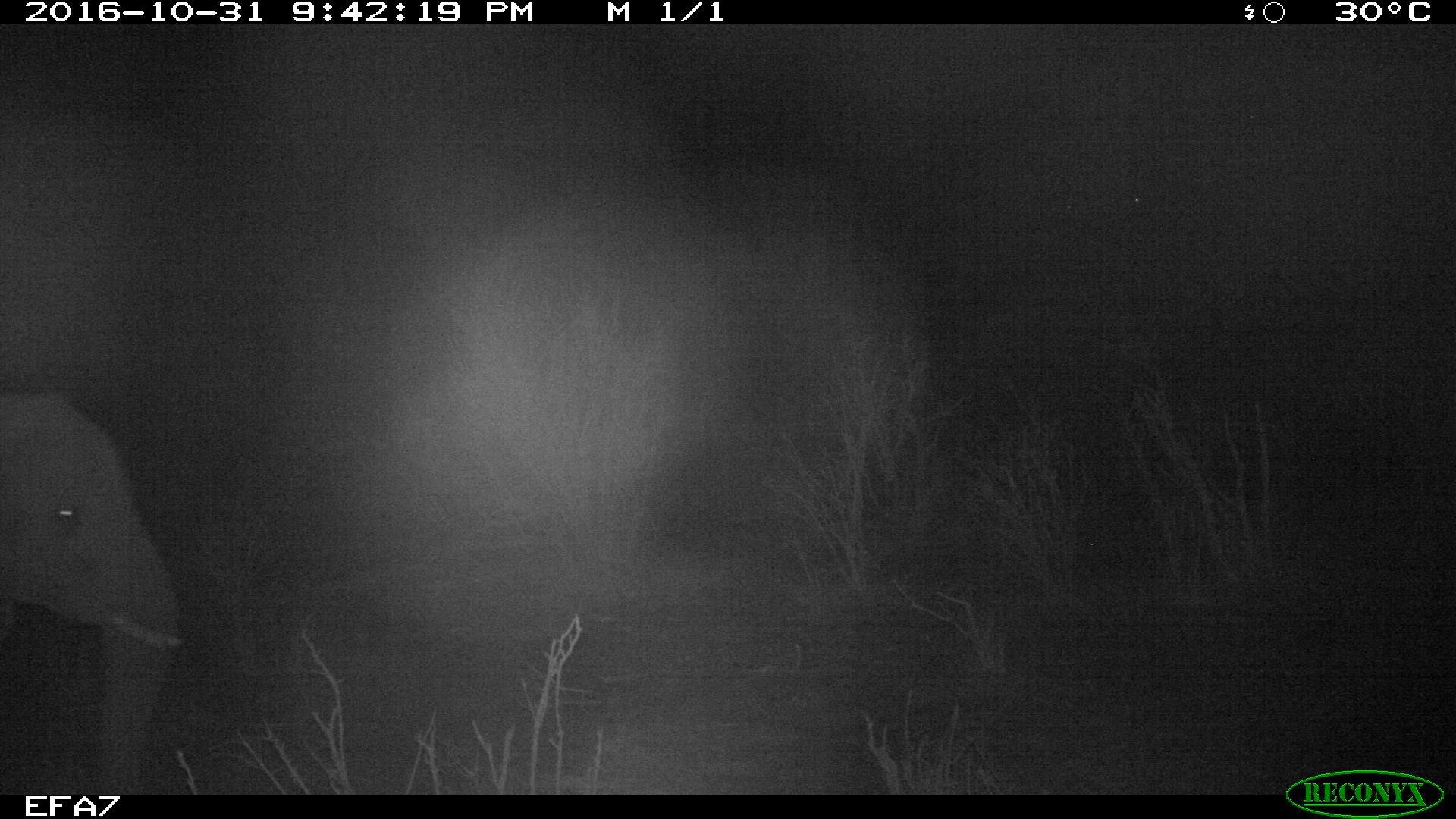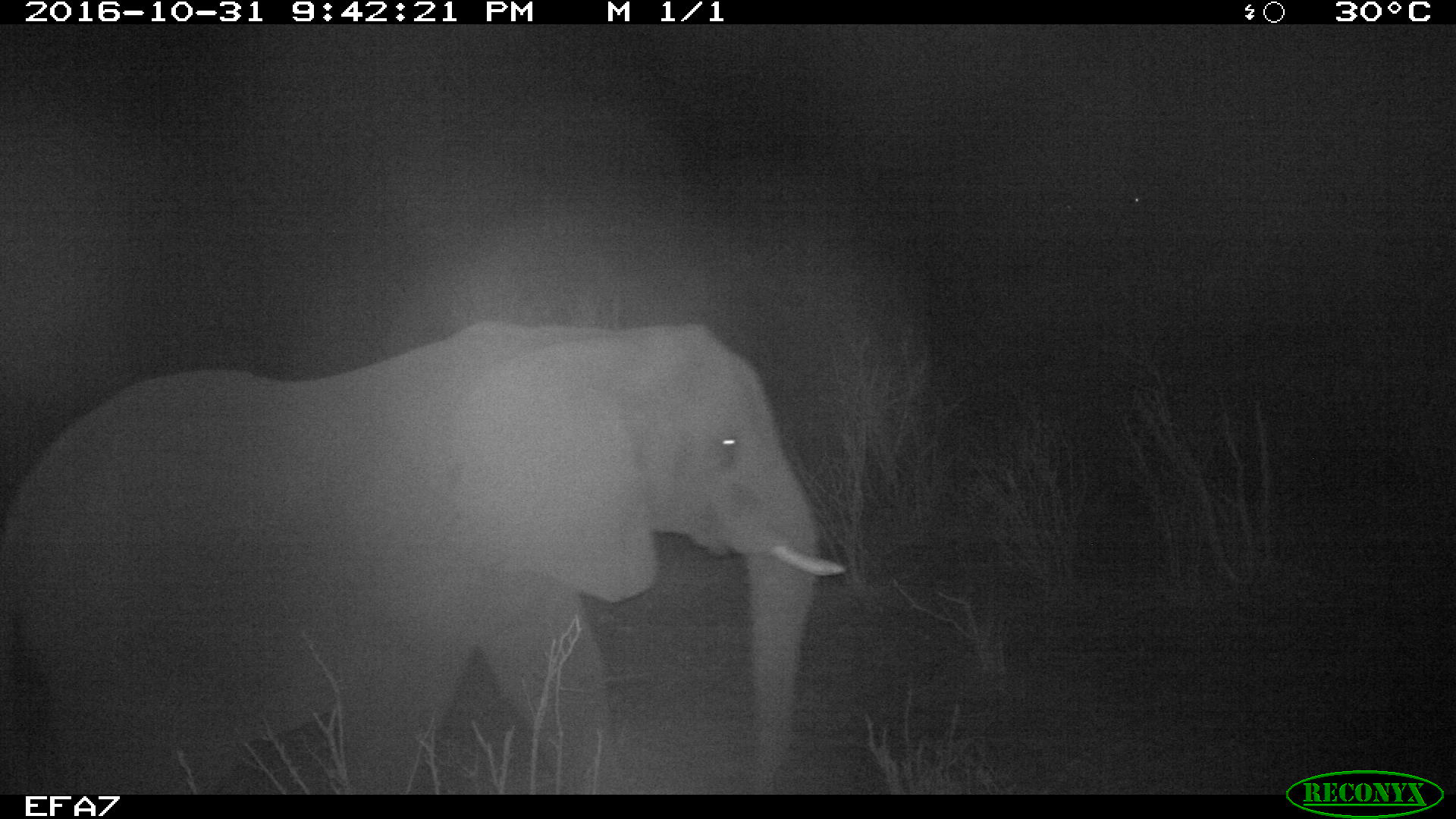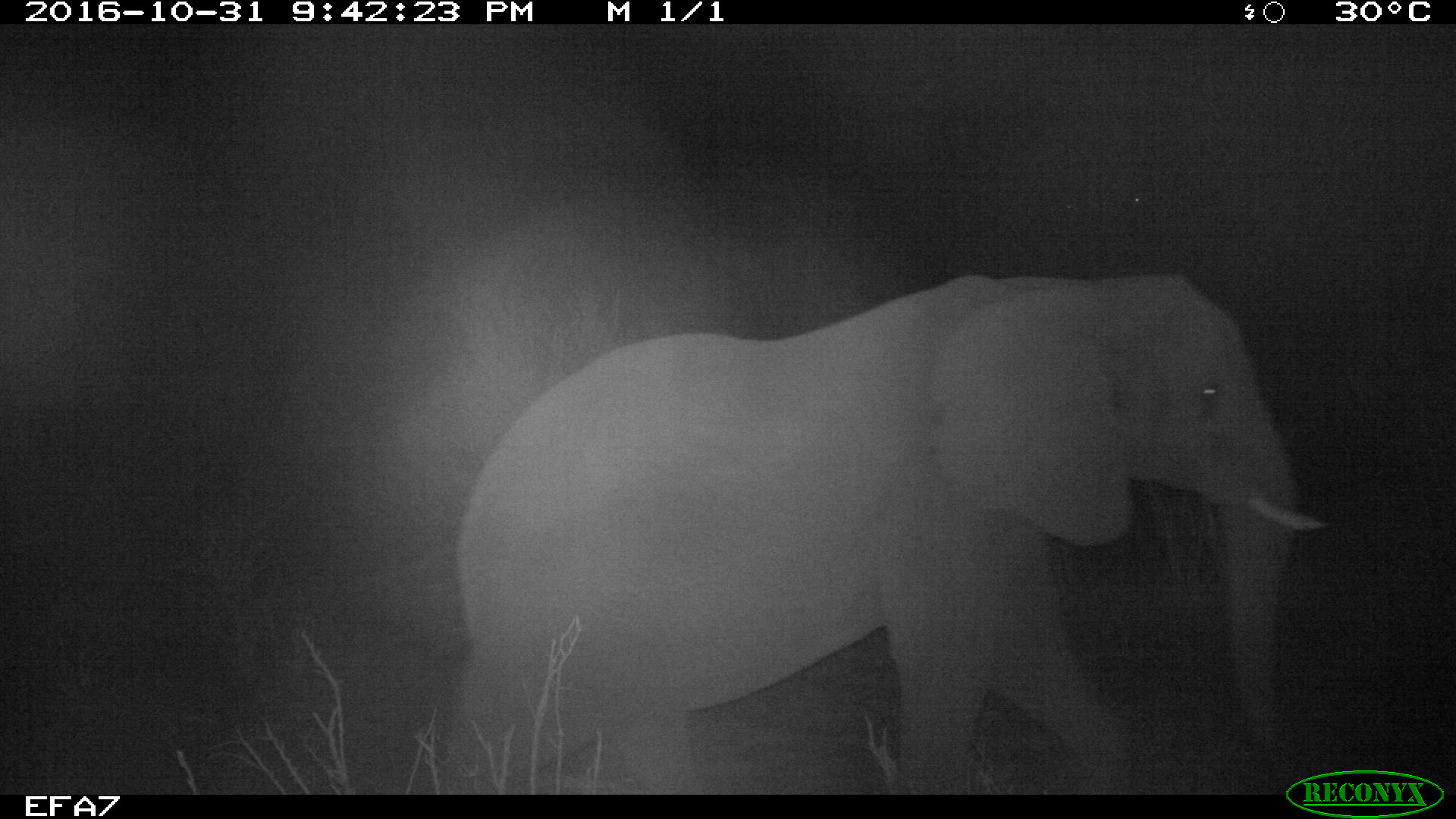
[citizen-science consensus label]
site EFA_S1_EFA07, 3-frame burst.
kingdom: Animalia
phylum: Chordata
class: Mammalia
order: Proboscidea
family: Elephantidae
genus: Loxodonta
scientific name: Loxodonta africana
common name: african bush elephant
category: elephant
Elephant (african bush elephant) (Loxodonta africana), count 1. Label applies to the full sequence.